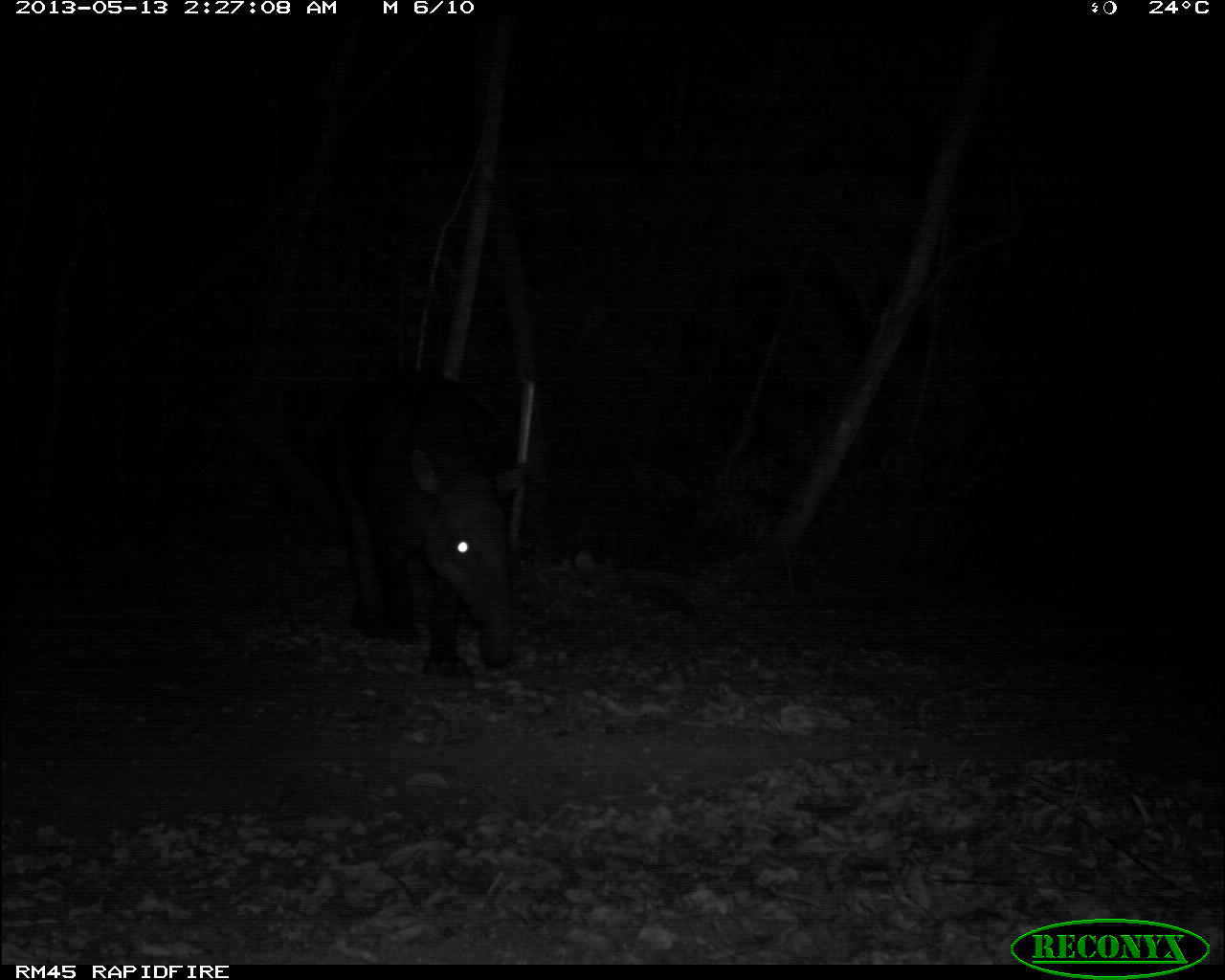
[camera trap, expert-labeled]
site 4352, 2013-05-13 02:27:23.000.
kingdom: Animalia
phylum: Chordata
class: Mammalia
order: Perissodactyla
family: Tapiridae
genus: Tapirus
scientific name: Tapirus bairdii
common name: baird's tapir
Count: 1.